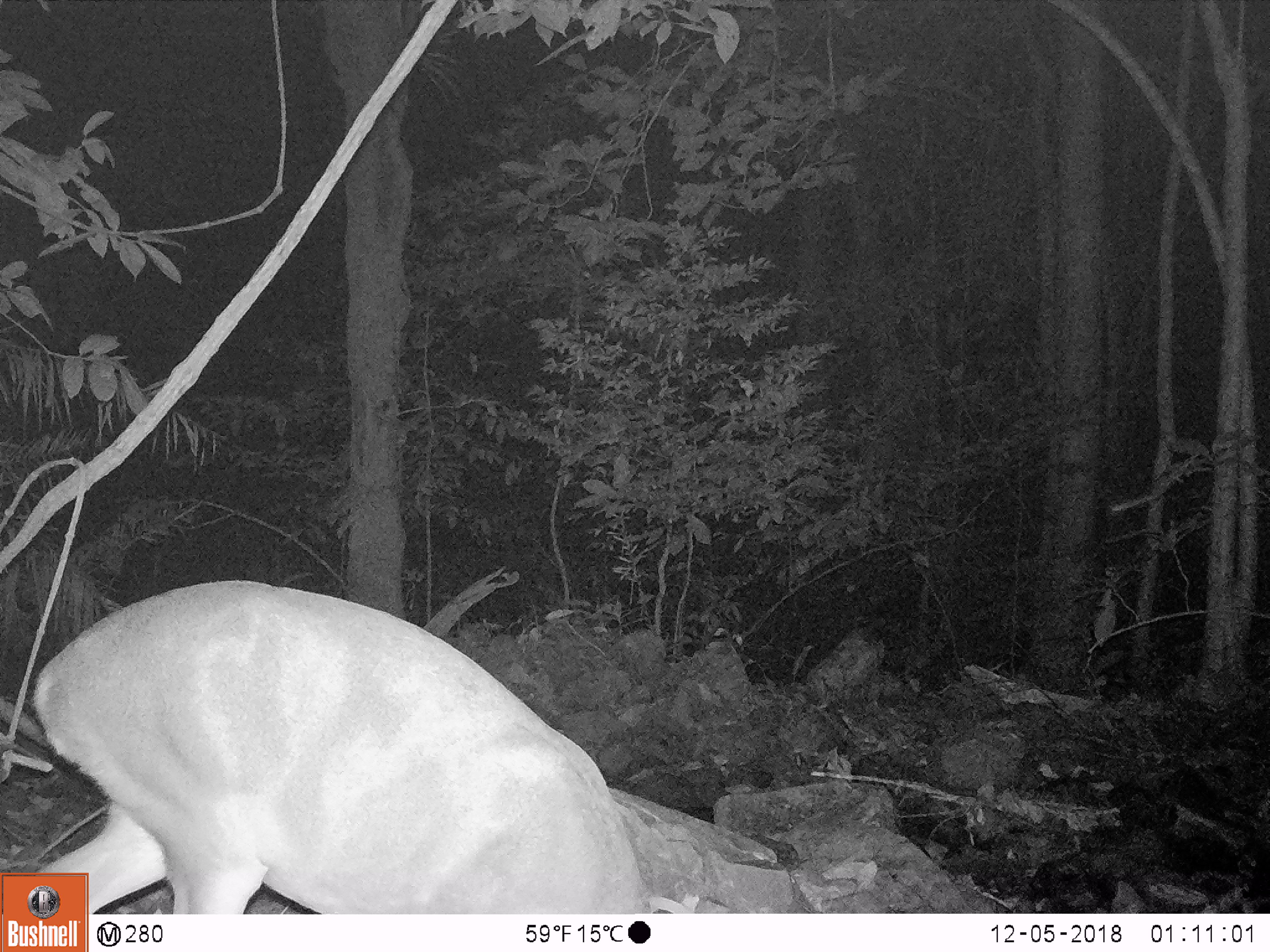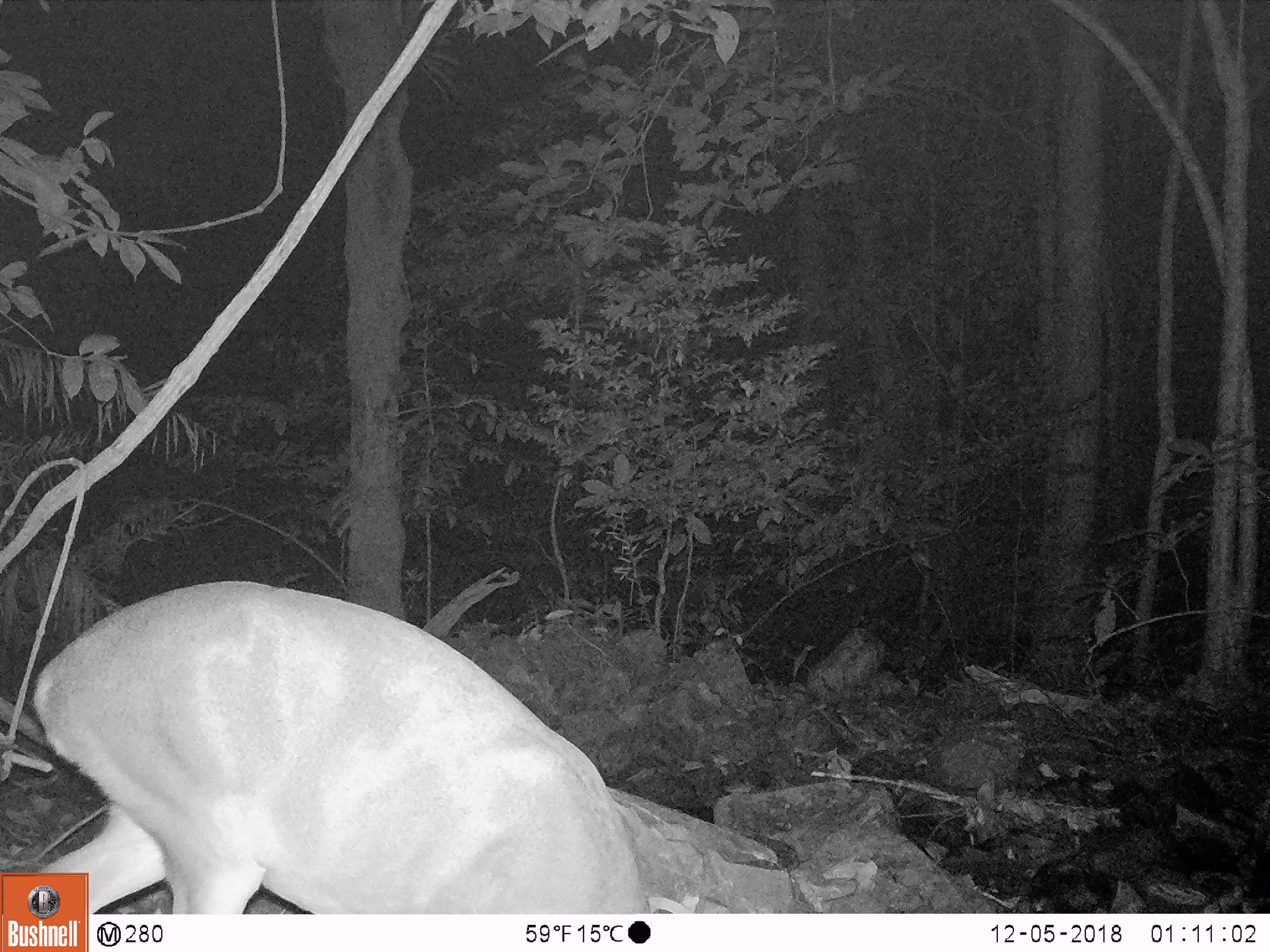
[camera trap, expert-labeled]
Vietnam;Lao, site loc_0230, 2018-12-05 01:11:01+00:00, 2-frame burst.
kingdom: Animalia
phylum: Chordata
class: Mammalia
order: Artiodactyla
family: Cervidae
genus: Muntiacus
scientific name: Muntiacus vuquangensis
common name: large-antlered muntjac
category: large antlered muntjac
Large antlered muntjac (large-antlered muntjac) (Muntiacus vuquangensis). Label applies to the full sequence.